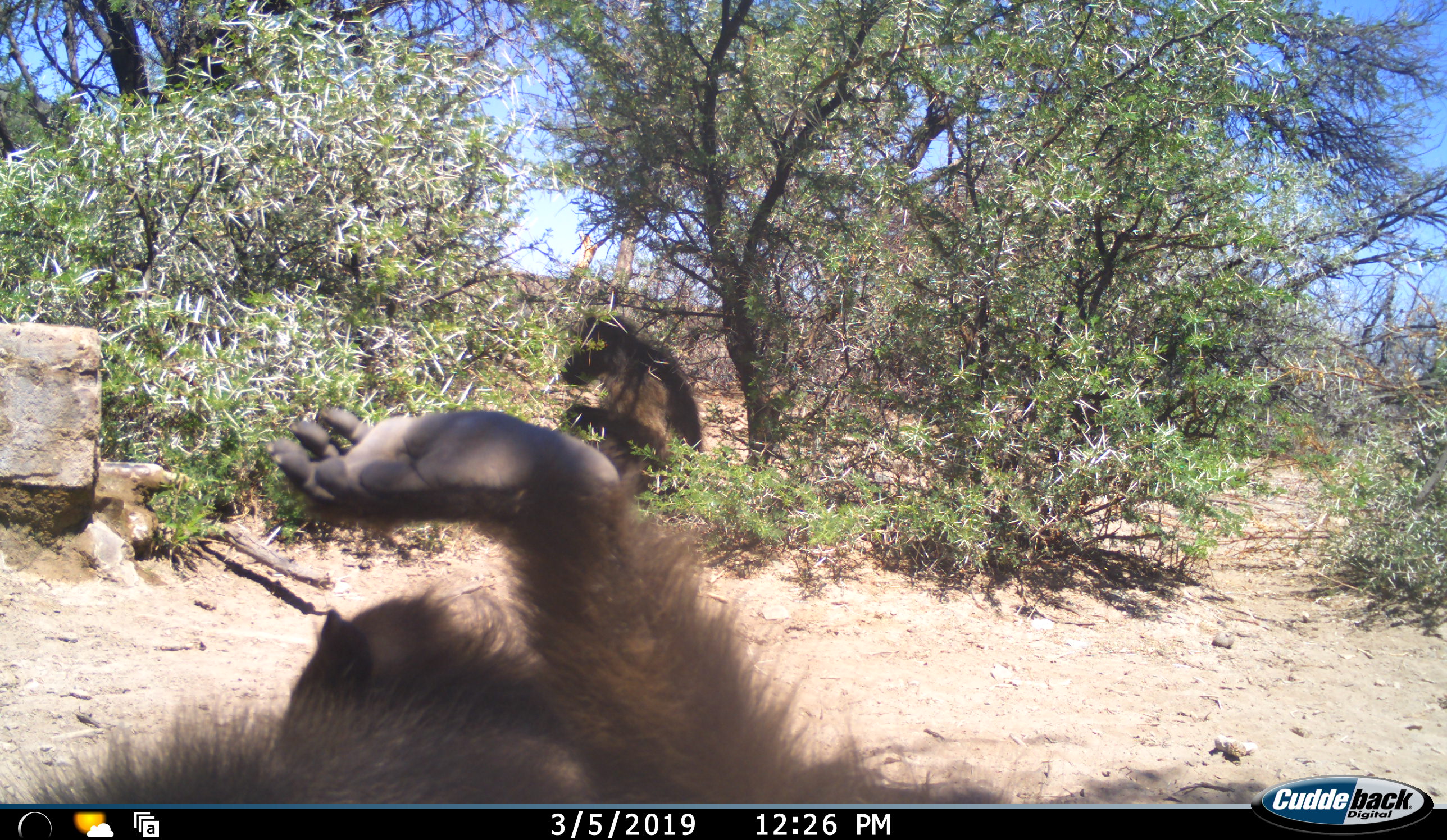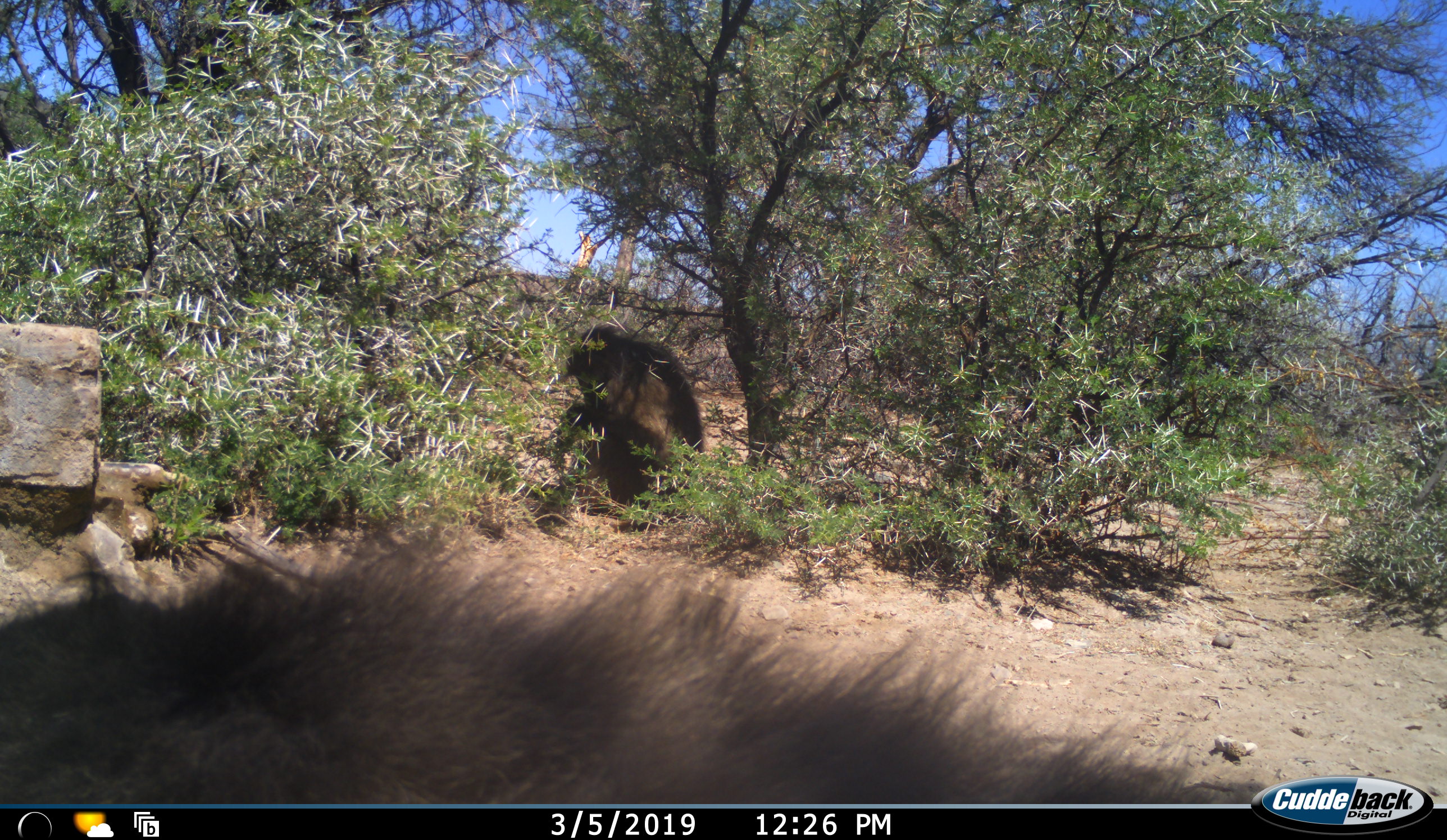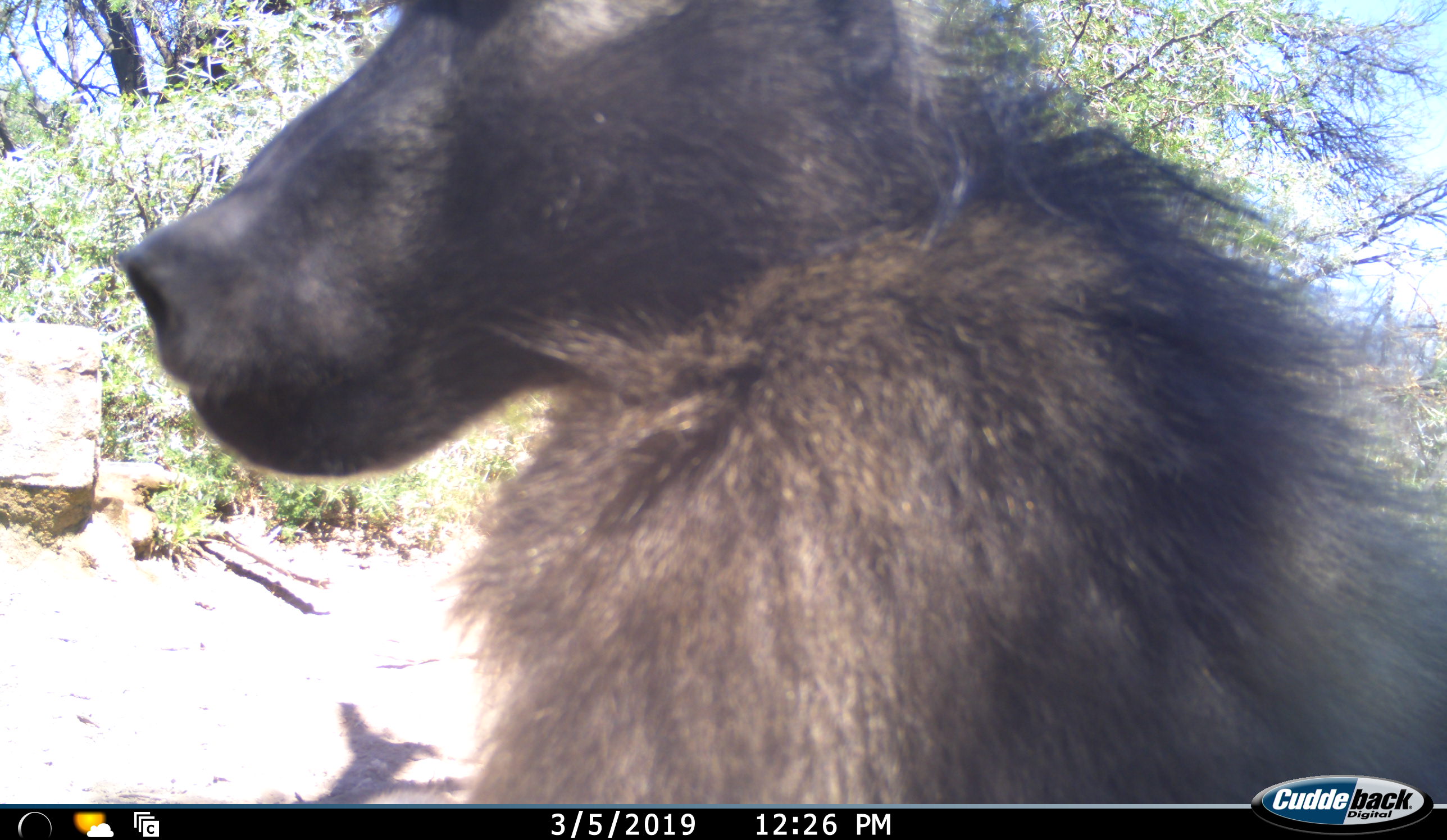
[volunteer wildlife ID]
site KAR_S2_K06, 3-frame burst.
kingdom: Animalia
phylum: Chordata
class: Mammalia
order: Primates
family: Cercopithecidae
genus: Papio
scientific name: Papio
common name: baboon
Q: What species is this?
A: Baboon (Papio).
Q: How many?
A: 2.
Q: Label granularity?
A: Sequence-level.